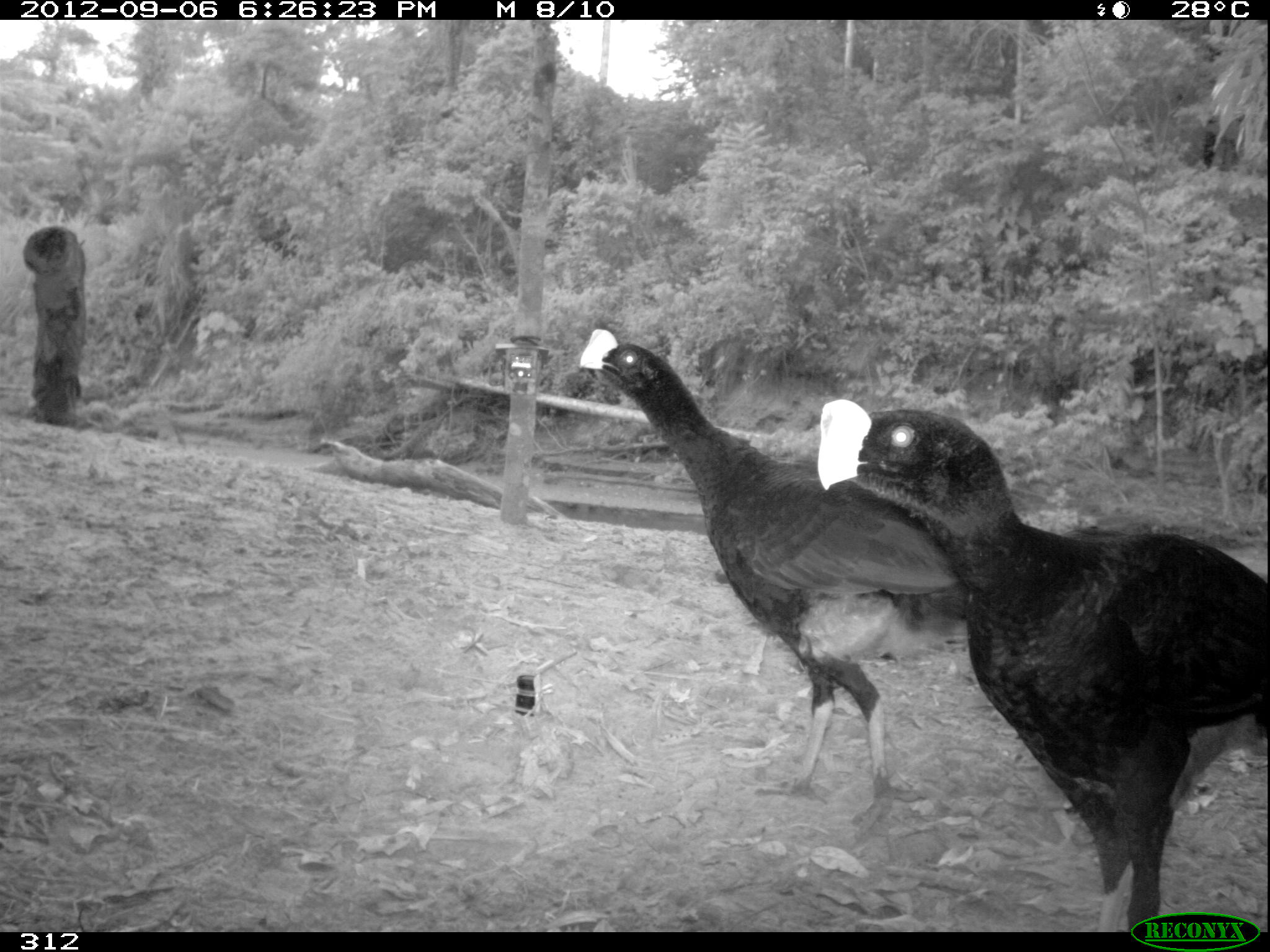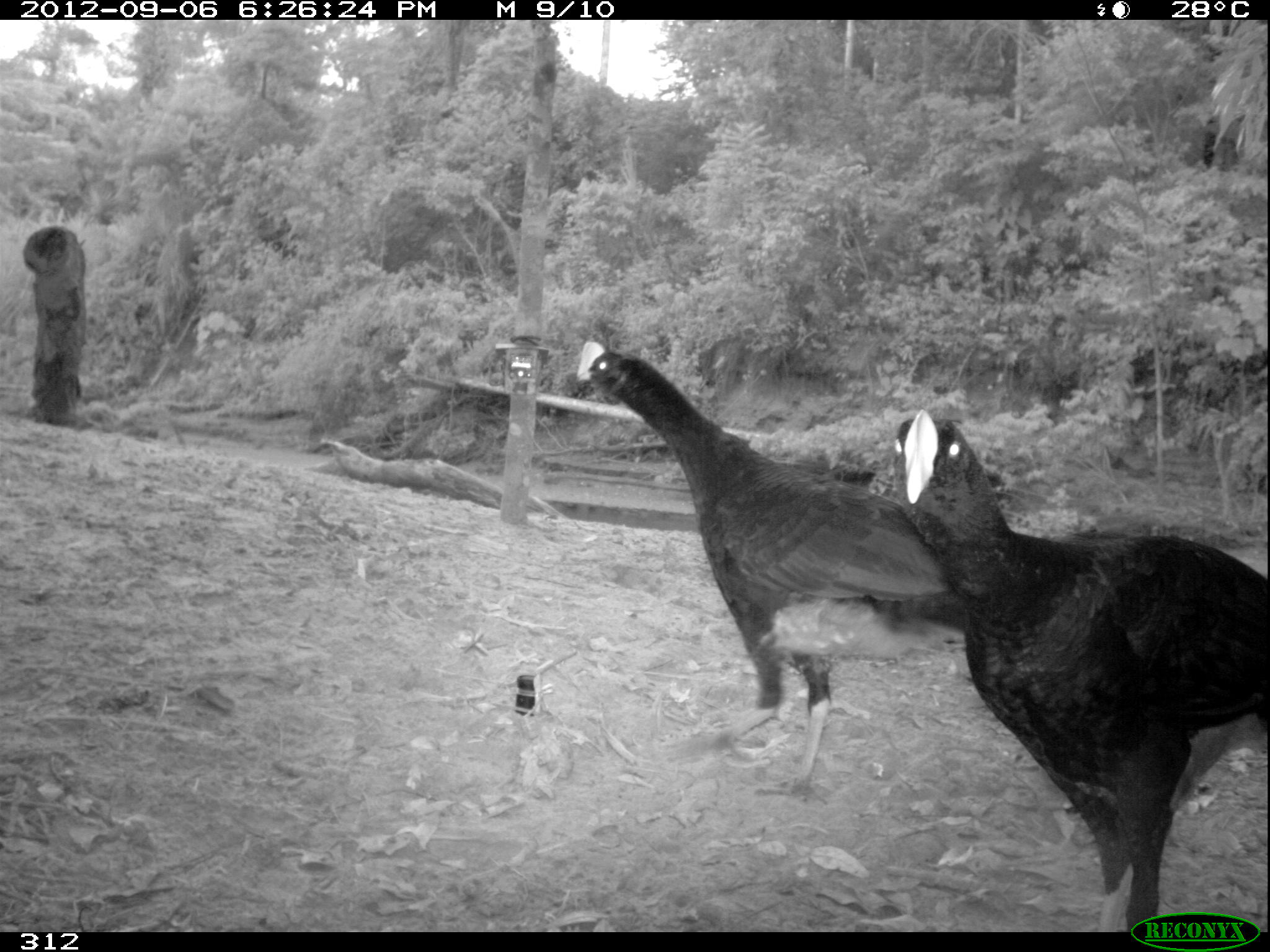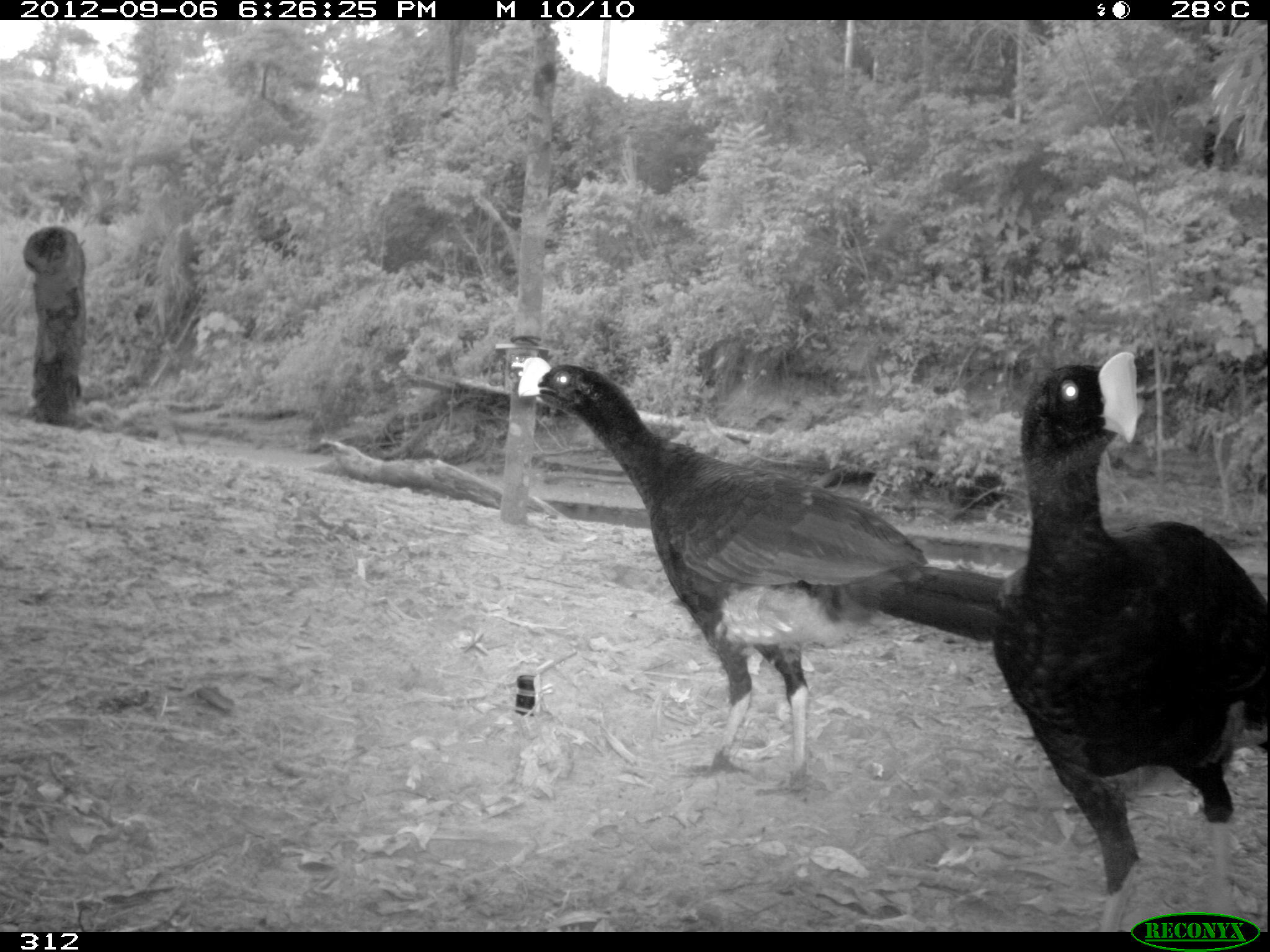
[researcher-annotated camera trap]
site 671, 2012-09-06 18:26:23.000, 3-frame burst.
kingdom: Animalia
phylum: Chordata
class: Aves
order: Galliformes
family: Cracidae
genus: Mitu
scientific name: Mitu tuberosum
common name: razor-billed curassow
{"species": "Mitu tuberosum (razor-billed curassow)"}